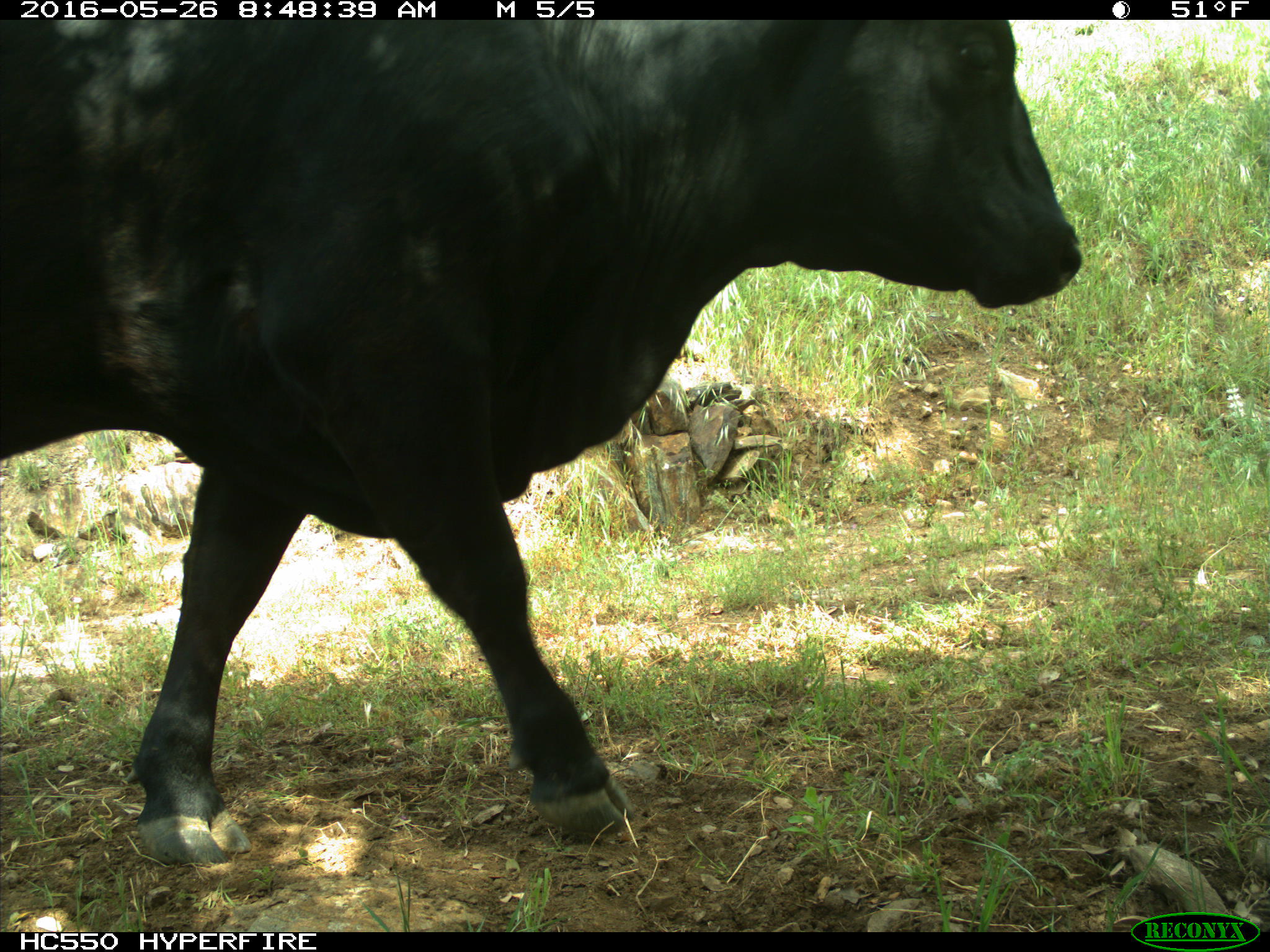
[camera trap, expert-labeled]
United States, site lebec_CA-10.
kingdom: Animalia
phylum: Chordata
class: Mammalia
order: Artiodactyla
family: Bovidae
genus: Bos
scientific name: Bos taurus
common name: domestic cow